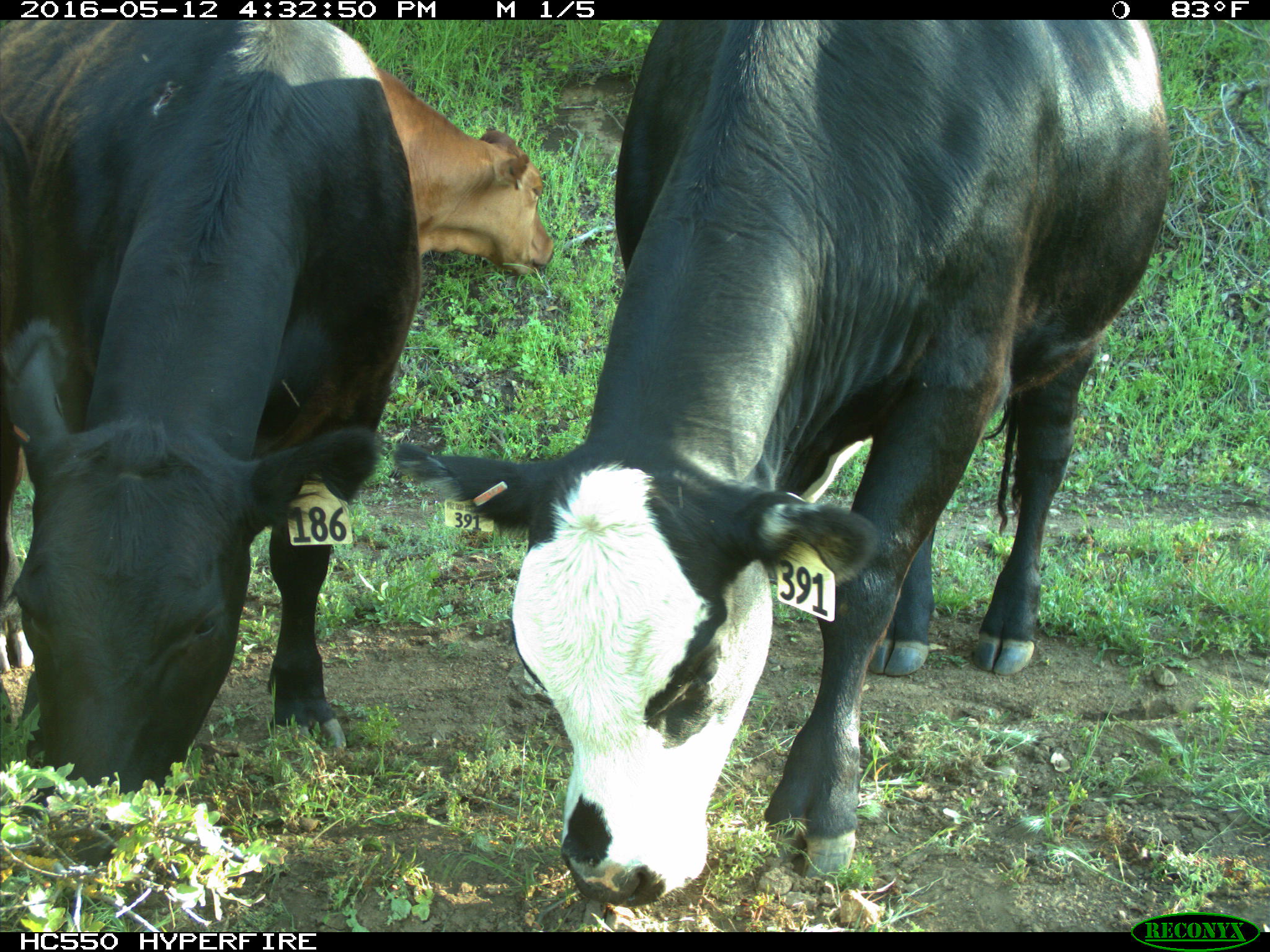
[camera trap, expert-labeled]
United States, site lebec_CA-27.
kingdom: Animalia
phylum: Chordata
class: Mammalia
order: Artiodactyla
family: Bovidae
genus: Bos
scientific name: Bos taurus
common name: domestic cow